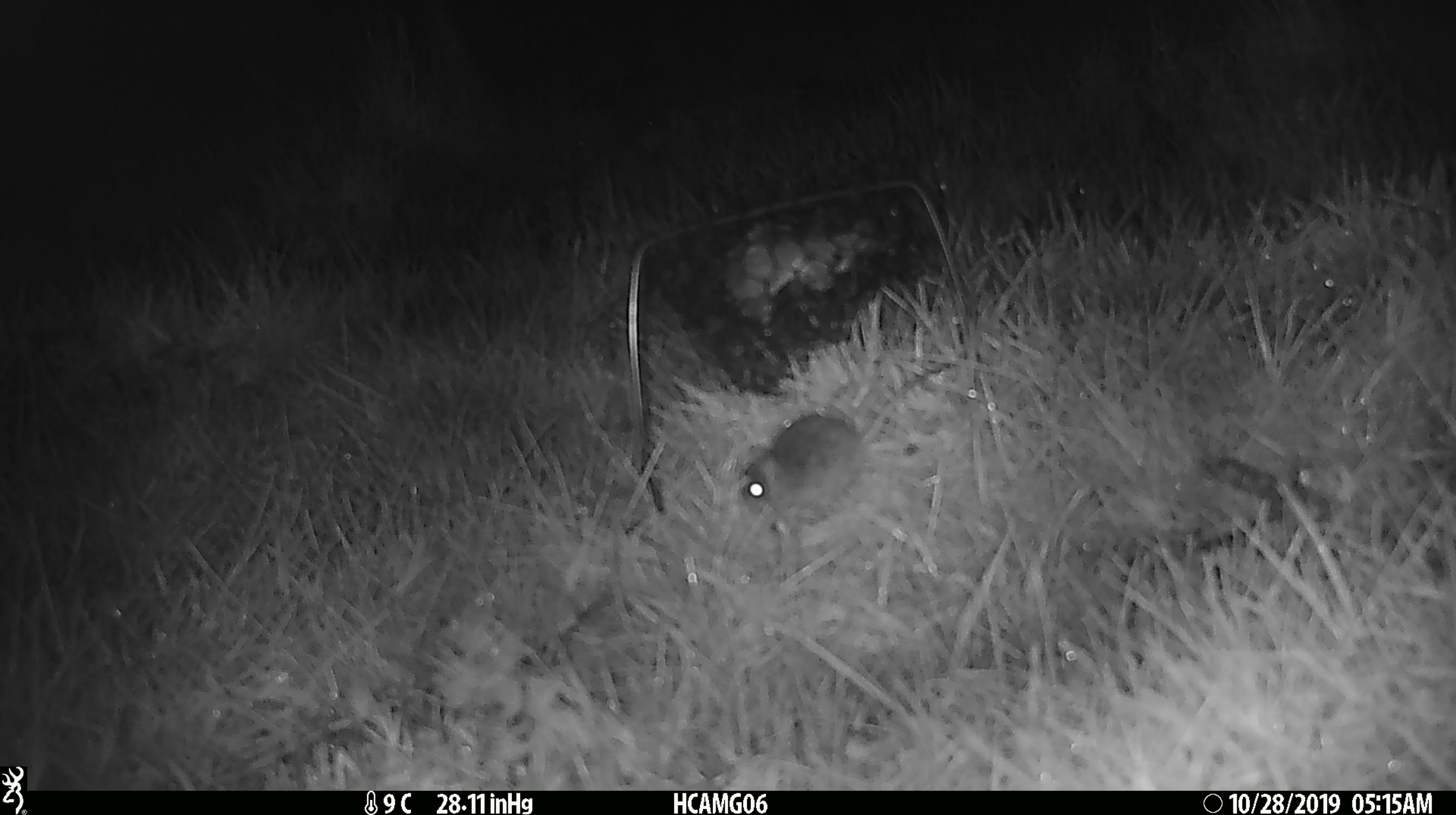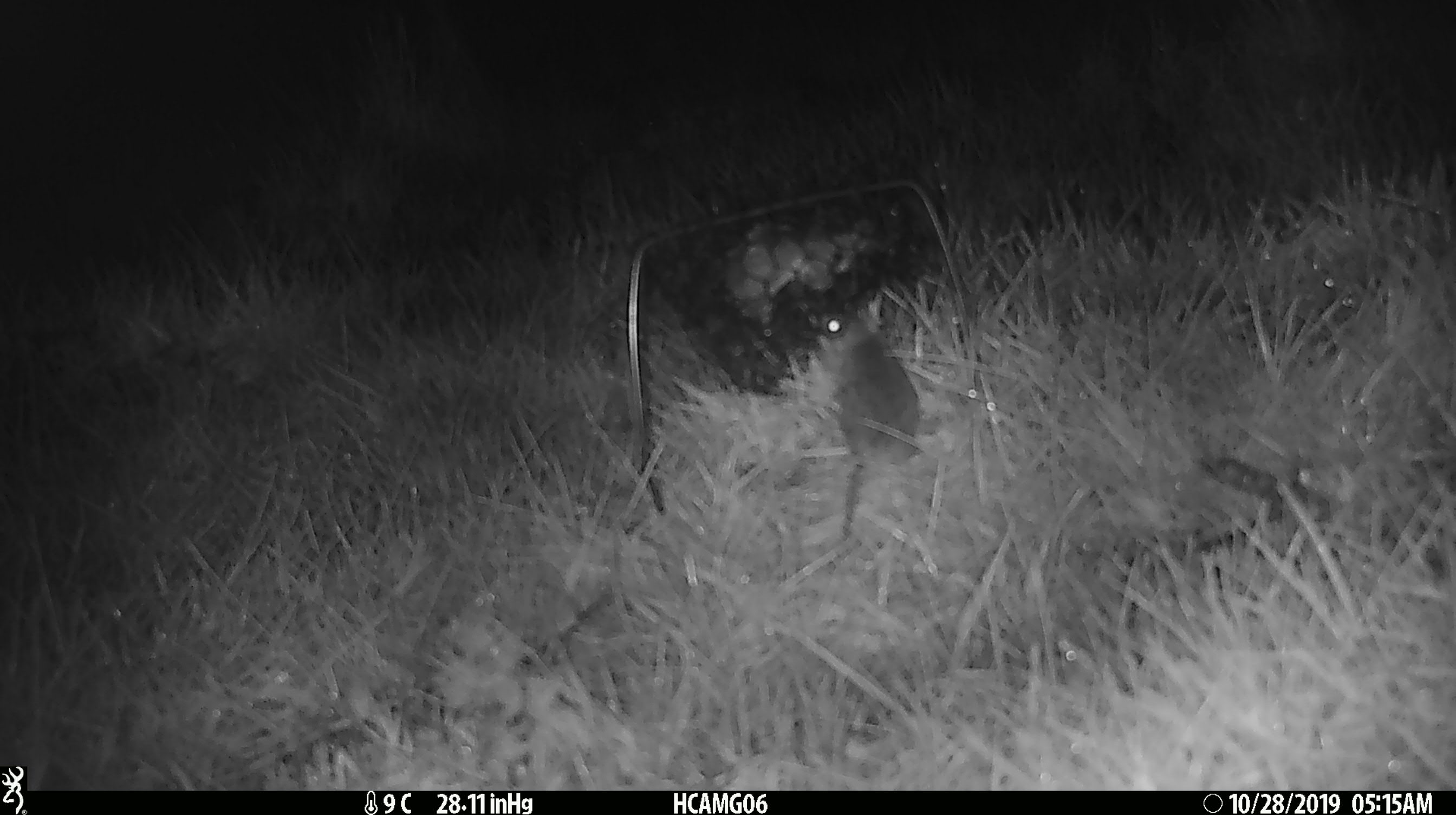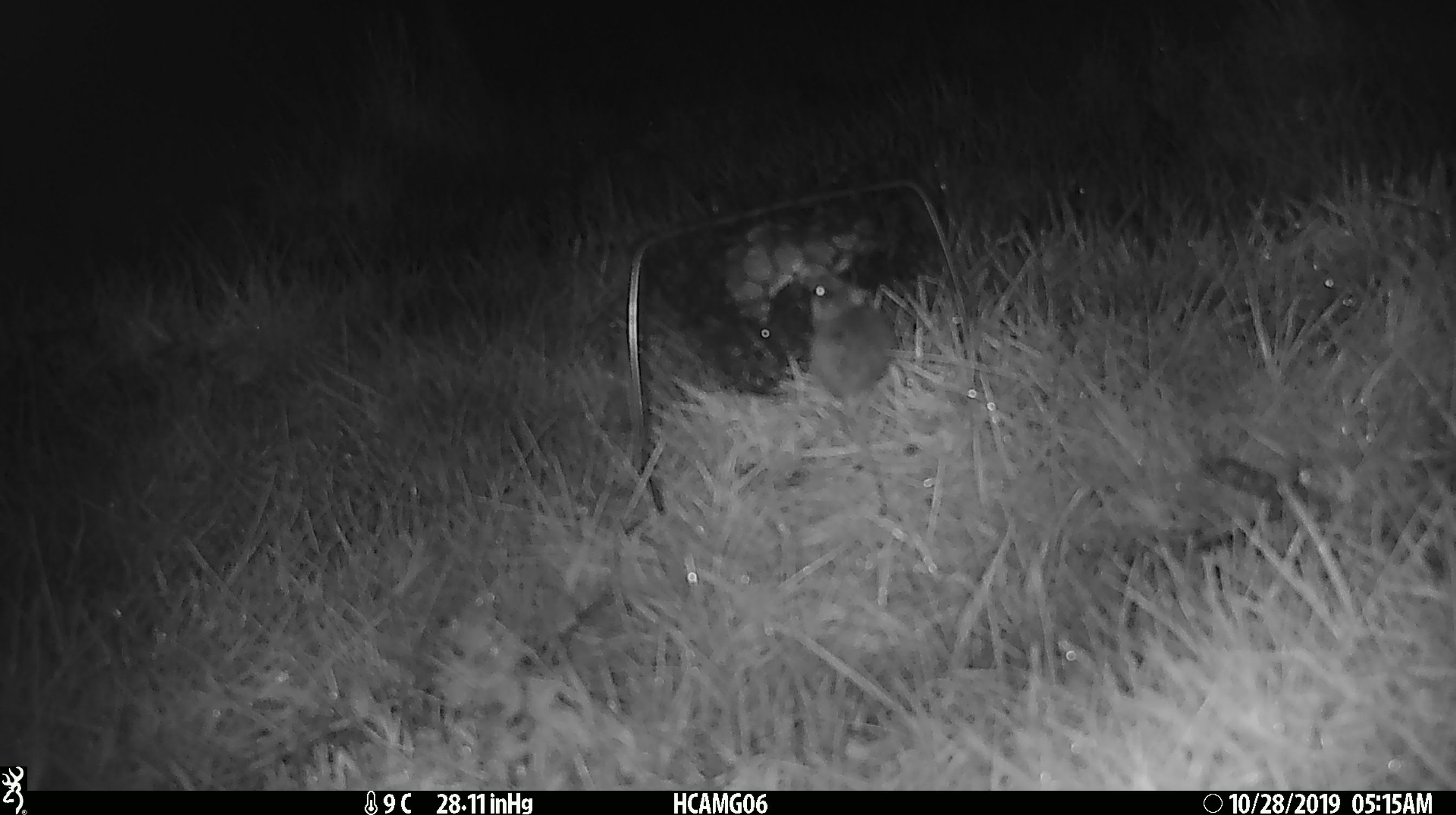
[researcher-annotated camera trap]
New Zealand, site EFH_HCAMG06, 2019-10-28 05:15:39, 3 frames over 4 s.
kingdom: Animalia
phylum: Chordata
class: Mammalia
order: Rodentia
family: Muridae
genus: Mus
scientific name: Mus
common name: mouse